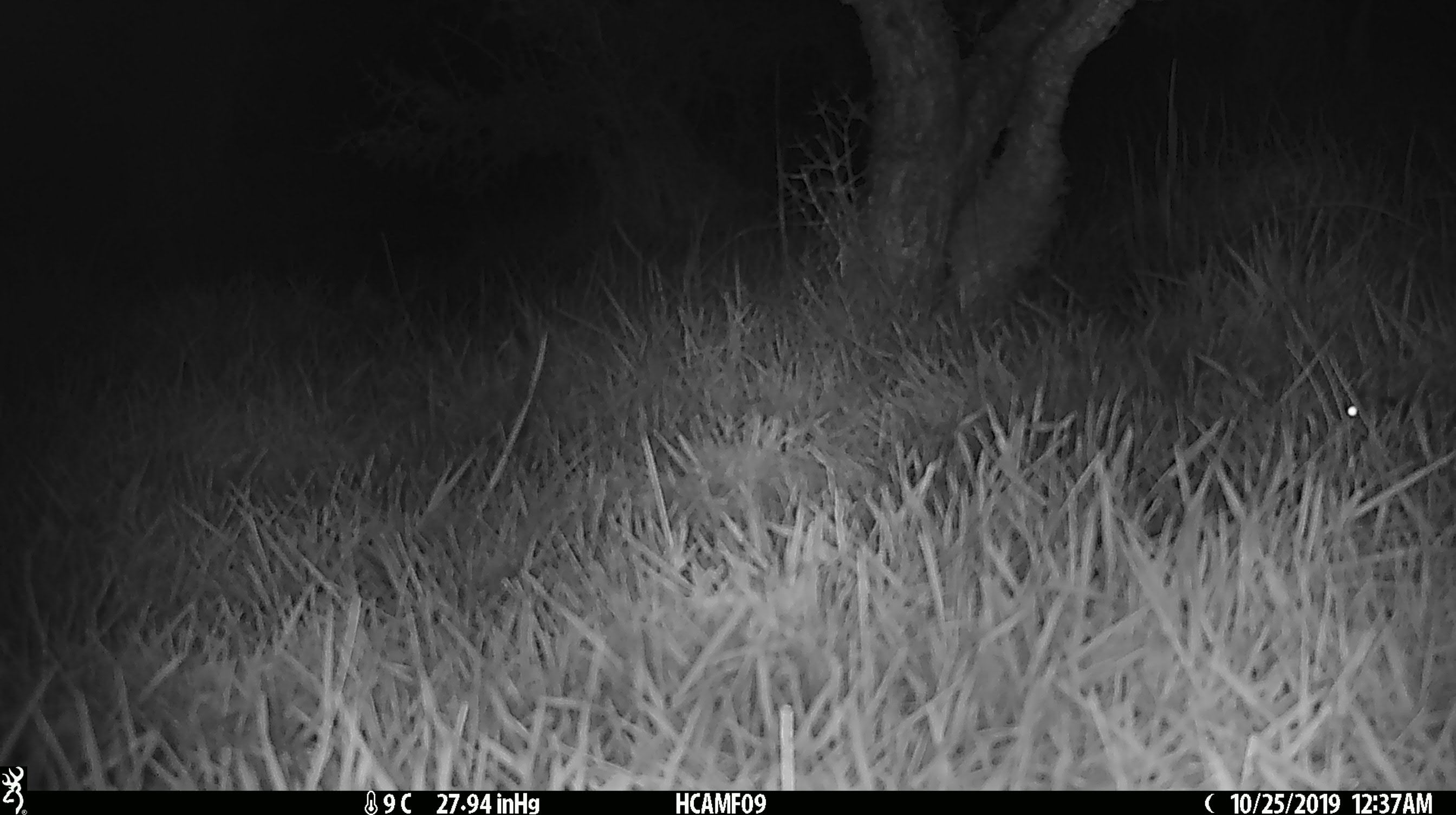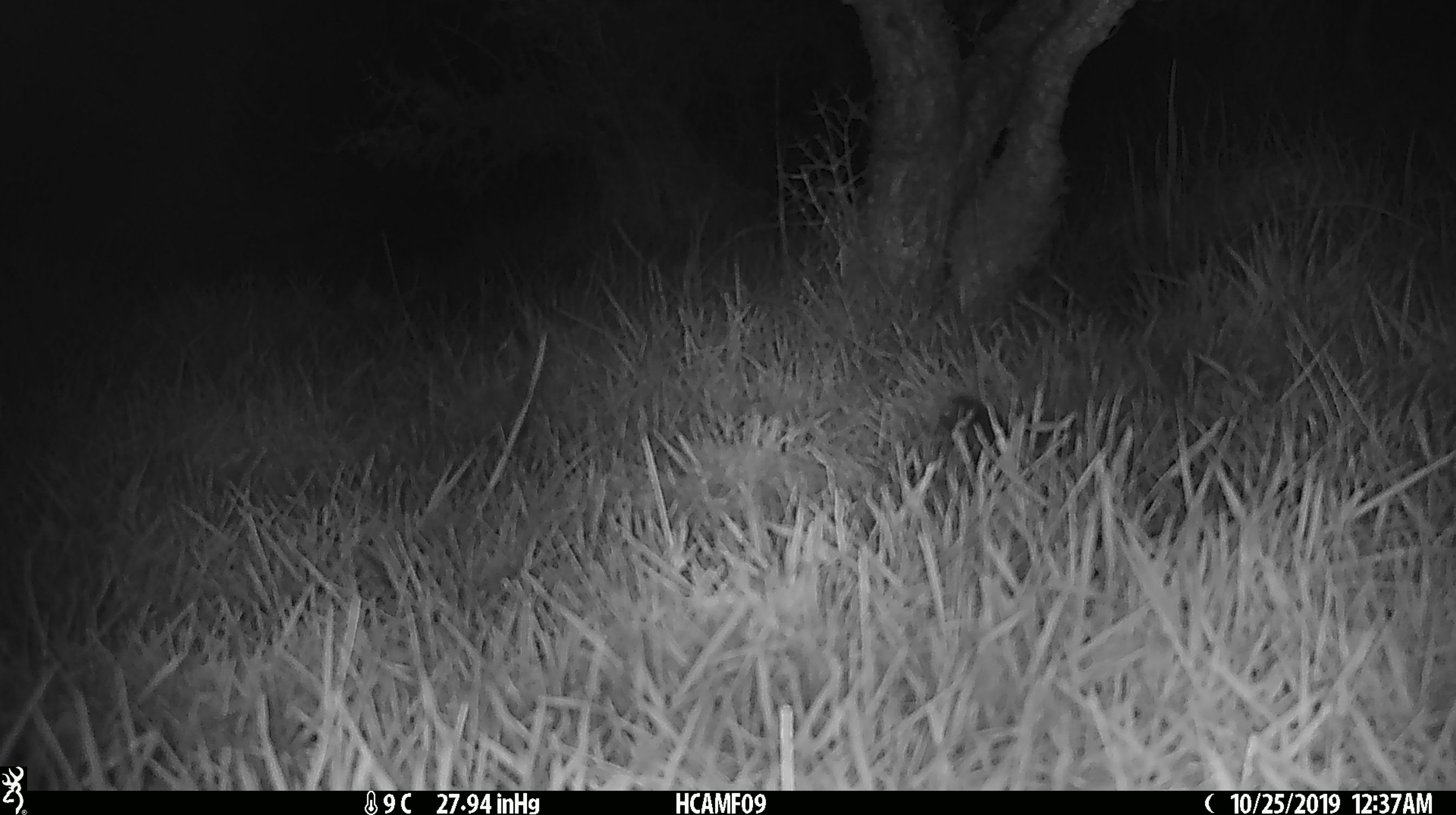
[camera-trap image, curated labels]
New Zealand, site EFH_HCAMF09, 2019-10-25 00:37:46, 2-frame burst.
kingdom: Animalia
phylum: Chordata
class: Mammalia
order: Rodentia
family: Muridae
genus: Mus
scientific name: Mus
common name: mouse